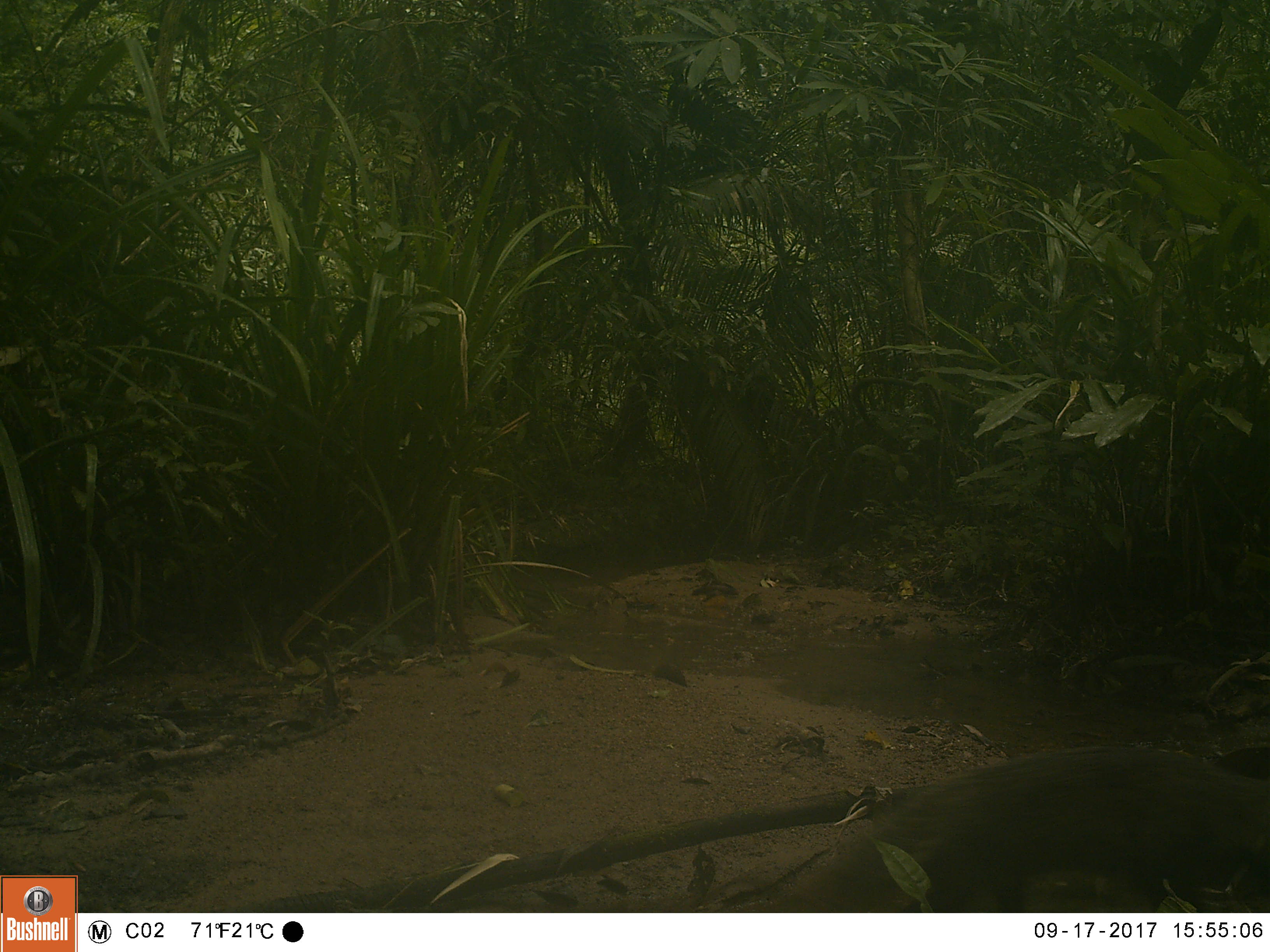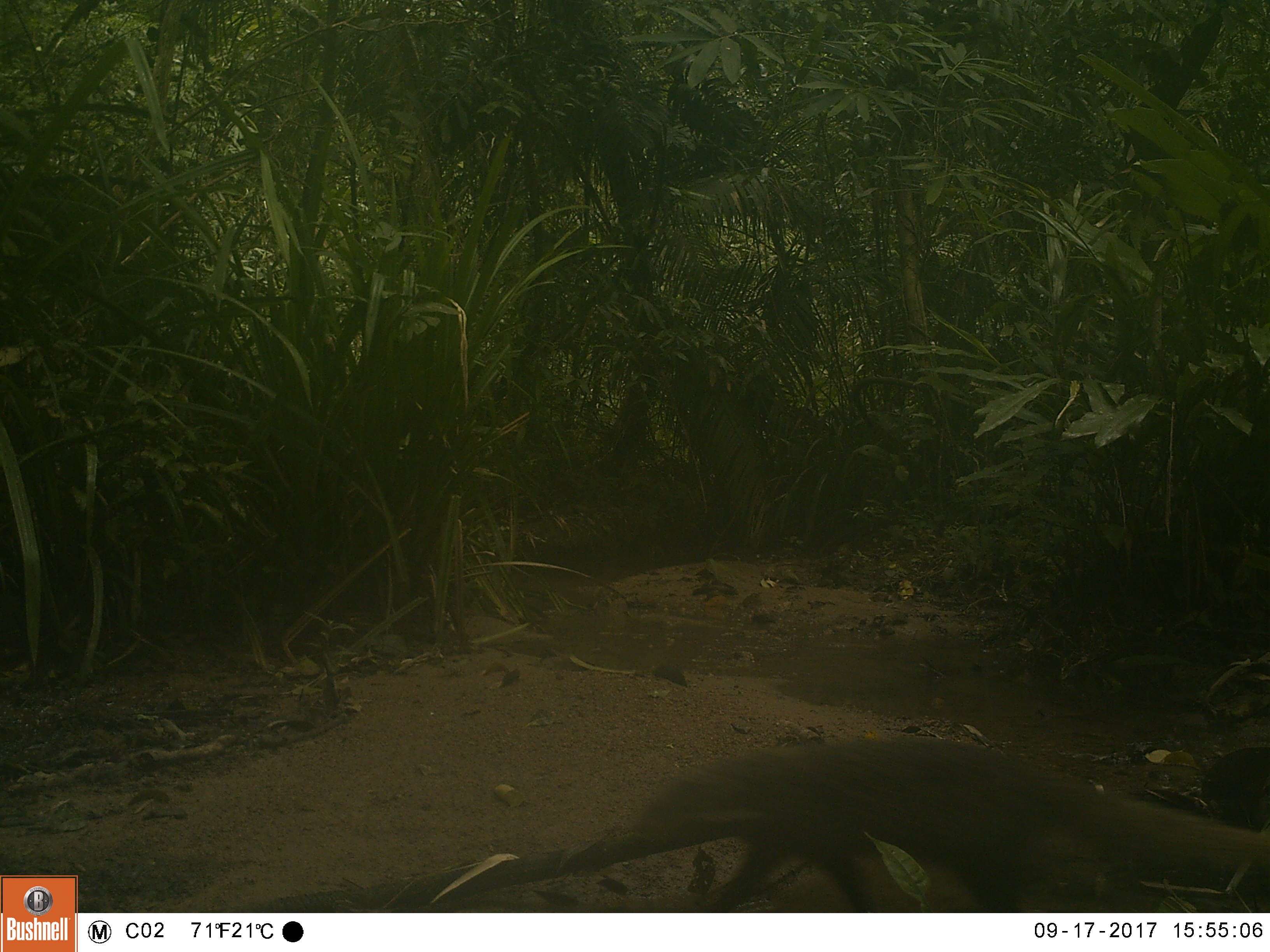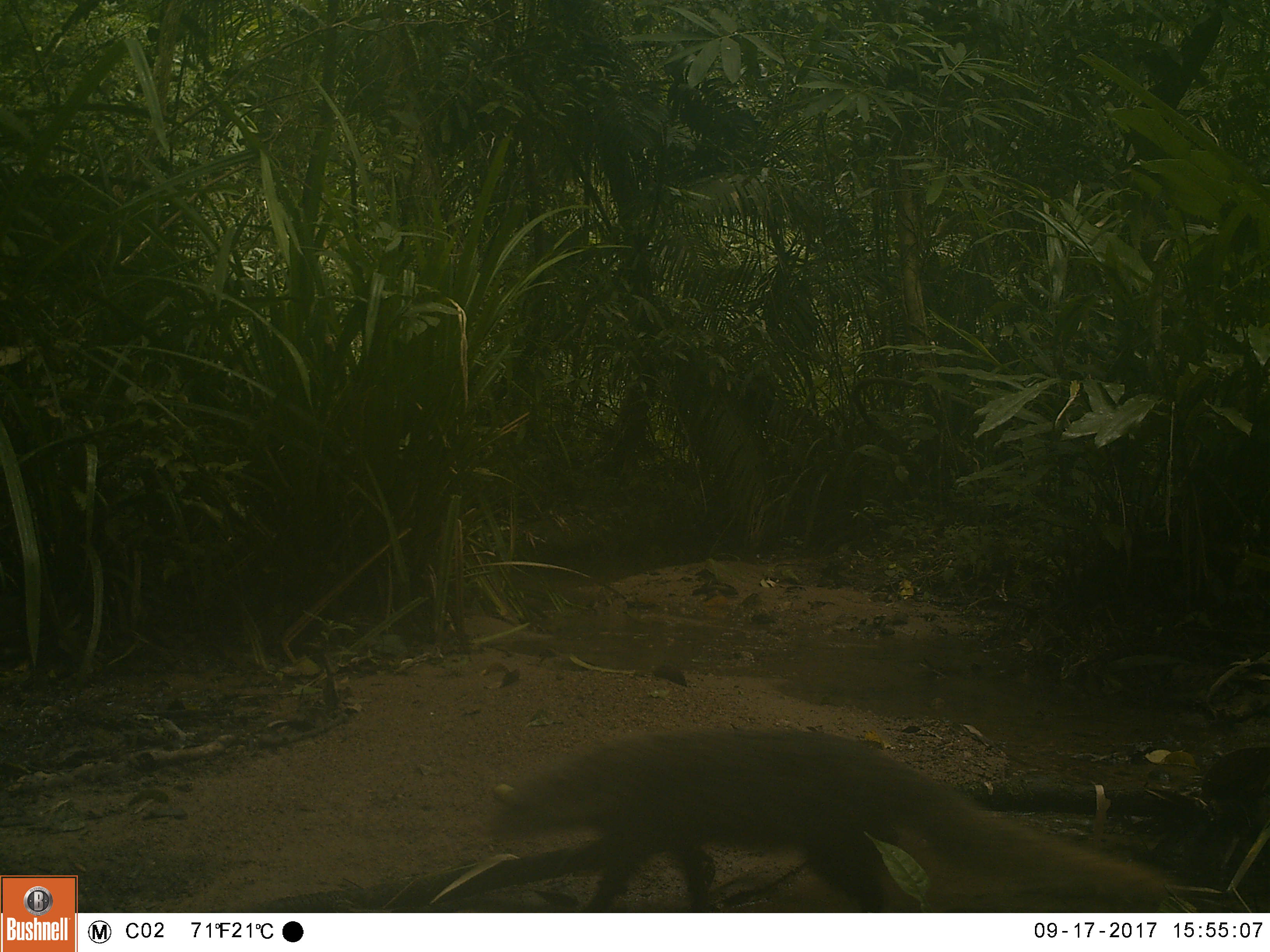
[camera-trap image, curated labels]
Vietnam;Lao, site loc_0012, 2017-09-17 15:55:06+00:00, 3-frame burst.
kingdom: Animalia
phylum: Chordata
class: Mammalia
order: Carnivora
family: Herpestidae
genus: Urva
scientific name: Urva urva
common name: crab-eating mongoose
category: crab eating mongoose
Crab eating mongoose (crab-eating mongoose) (Urva urva). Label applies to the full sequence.